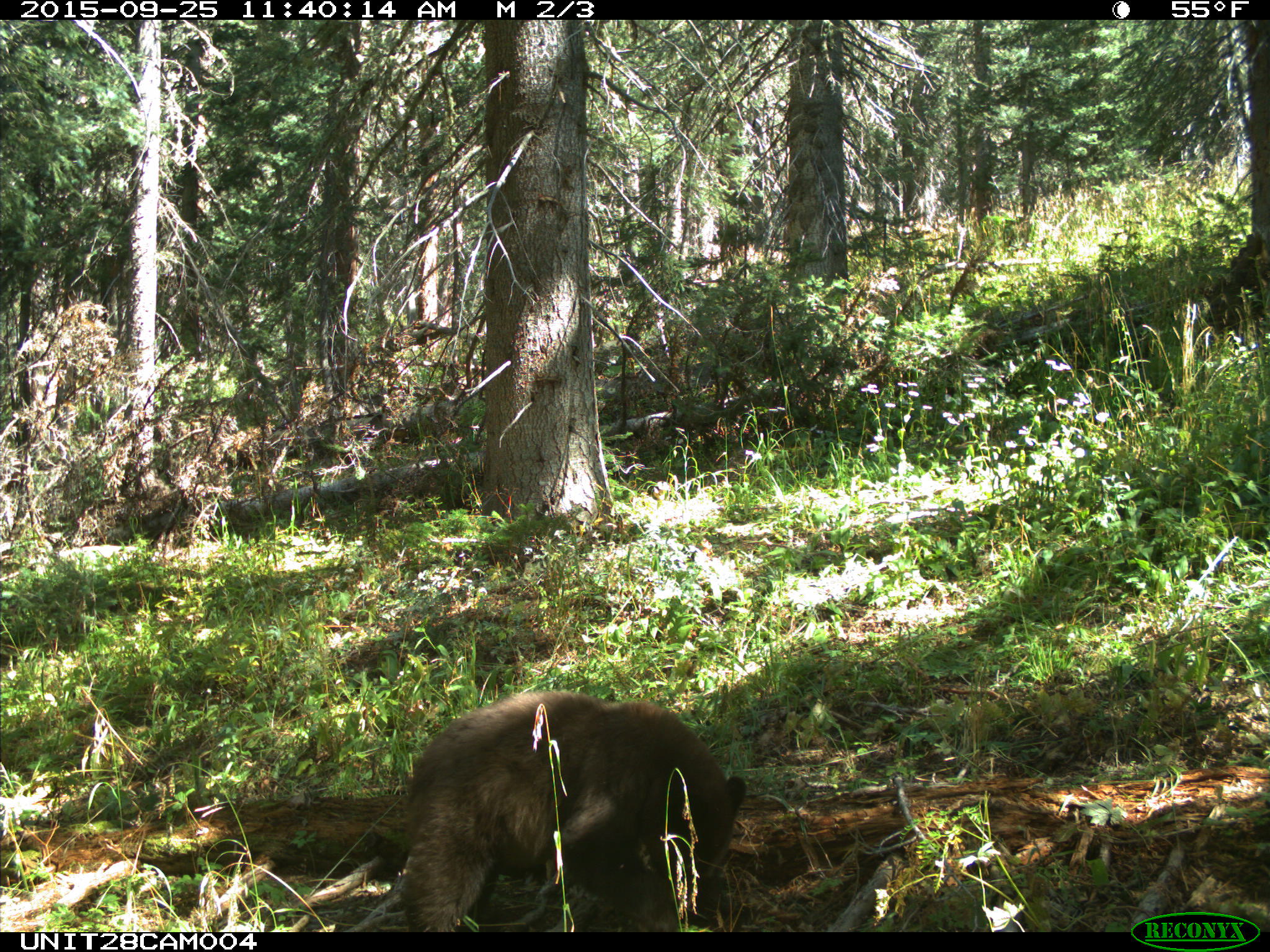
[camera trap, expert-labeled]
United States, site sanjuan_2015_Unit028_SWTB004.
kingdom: Animalia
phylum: Chordata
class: Mammalia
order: Carnivora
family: Ursidae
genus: Ursus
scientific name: Ursus americanus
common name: american black bear